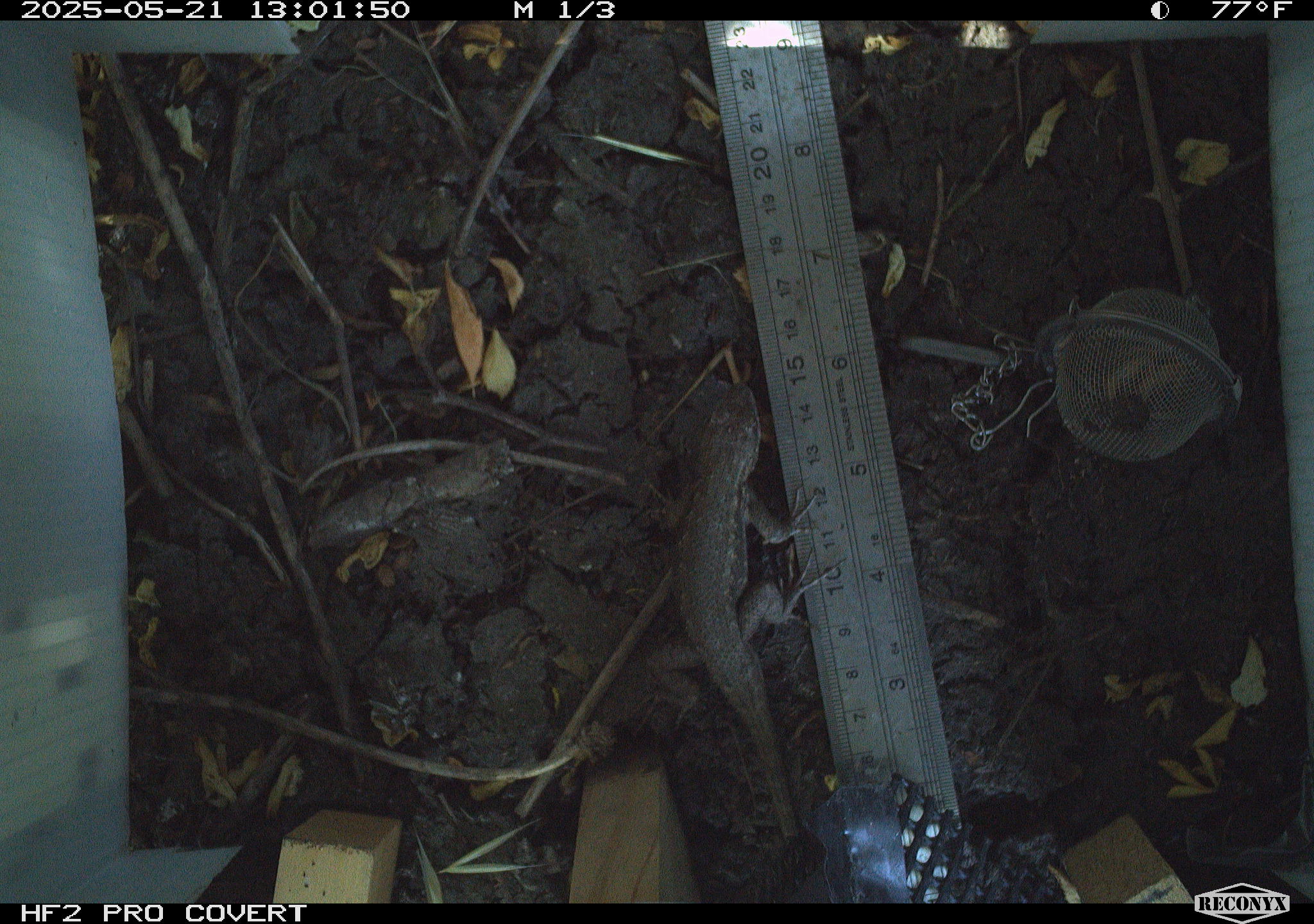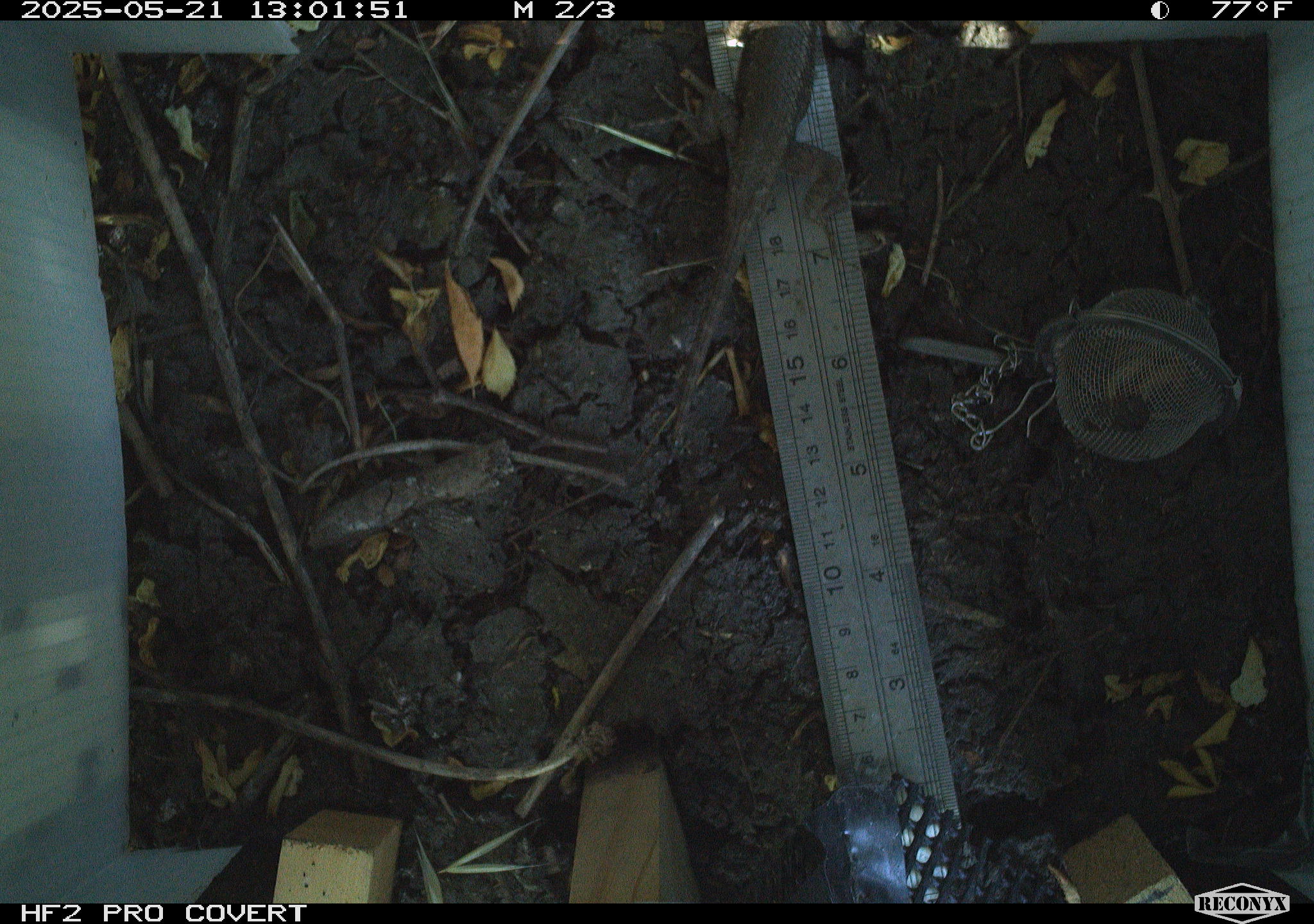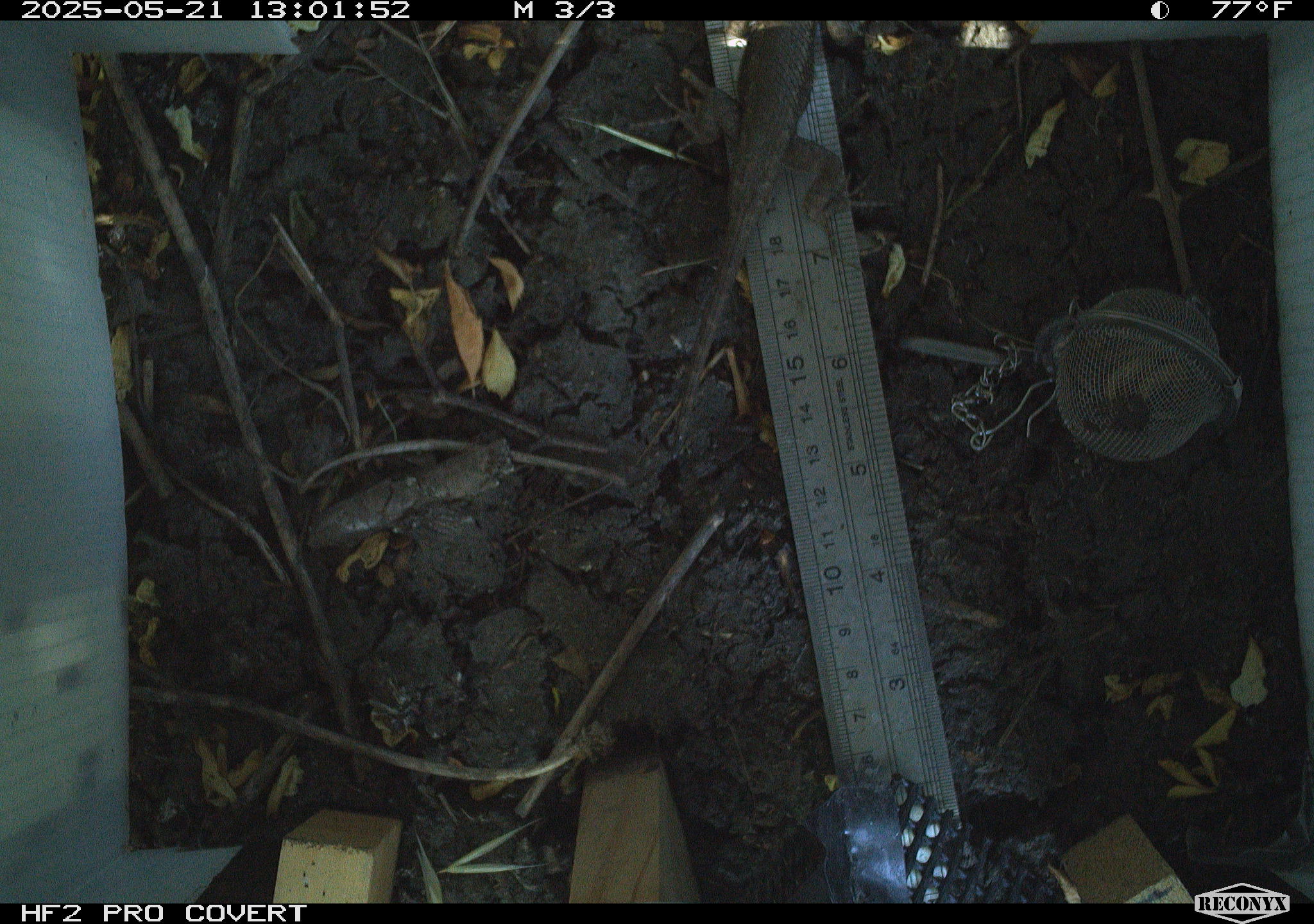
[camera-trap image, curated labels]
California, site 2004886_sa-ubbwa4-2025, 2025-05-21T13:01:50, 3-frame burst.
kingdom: Animalia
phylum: Chordata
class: Reptilia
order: Squamata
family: Phrynosomatidae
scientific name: Phrynosomatidae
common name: north american spiny lizards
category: sceloporus/uta species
Sceloporus/uta species (north american spiny lizards) (Phrynosomatidae).